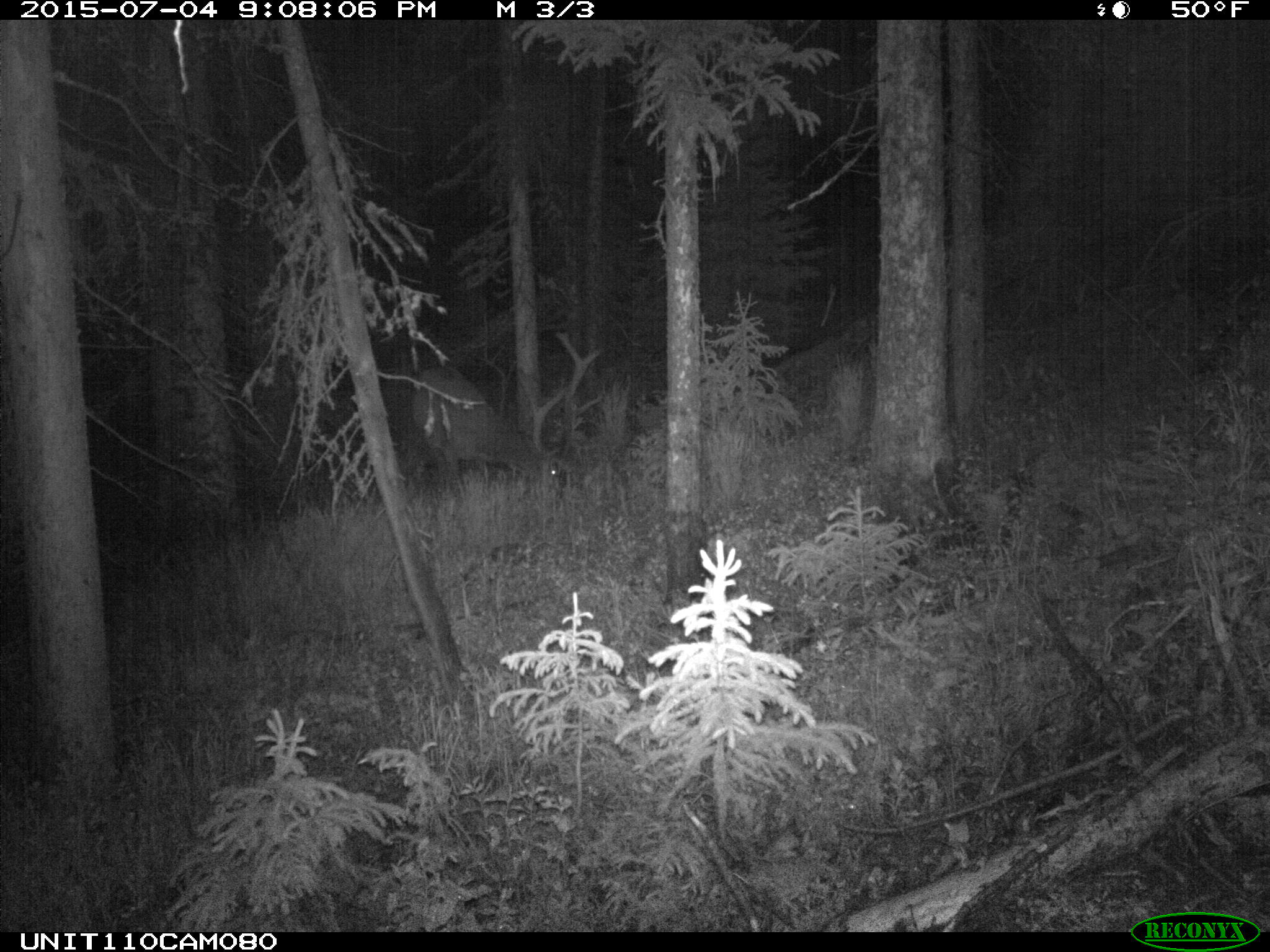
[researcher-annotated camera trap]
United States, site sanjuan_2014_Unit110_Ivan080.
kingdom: Animalia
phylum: Chordata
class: Mammalia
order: Artiodactyla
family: Cervidae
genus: Cervus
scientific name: Cervus elaphus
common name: red deer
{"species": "Cervus elaphus (red deer)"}